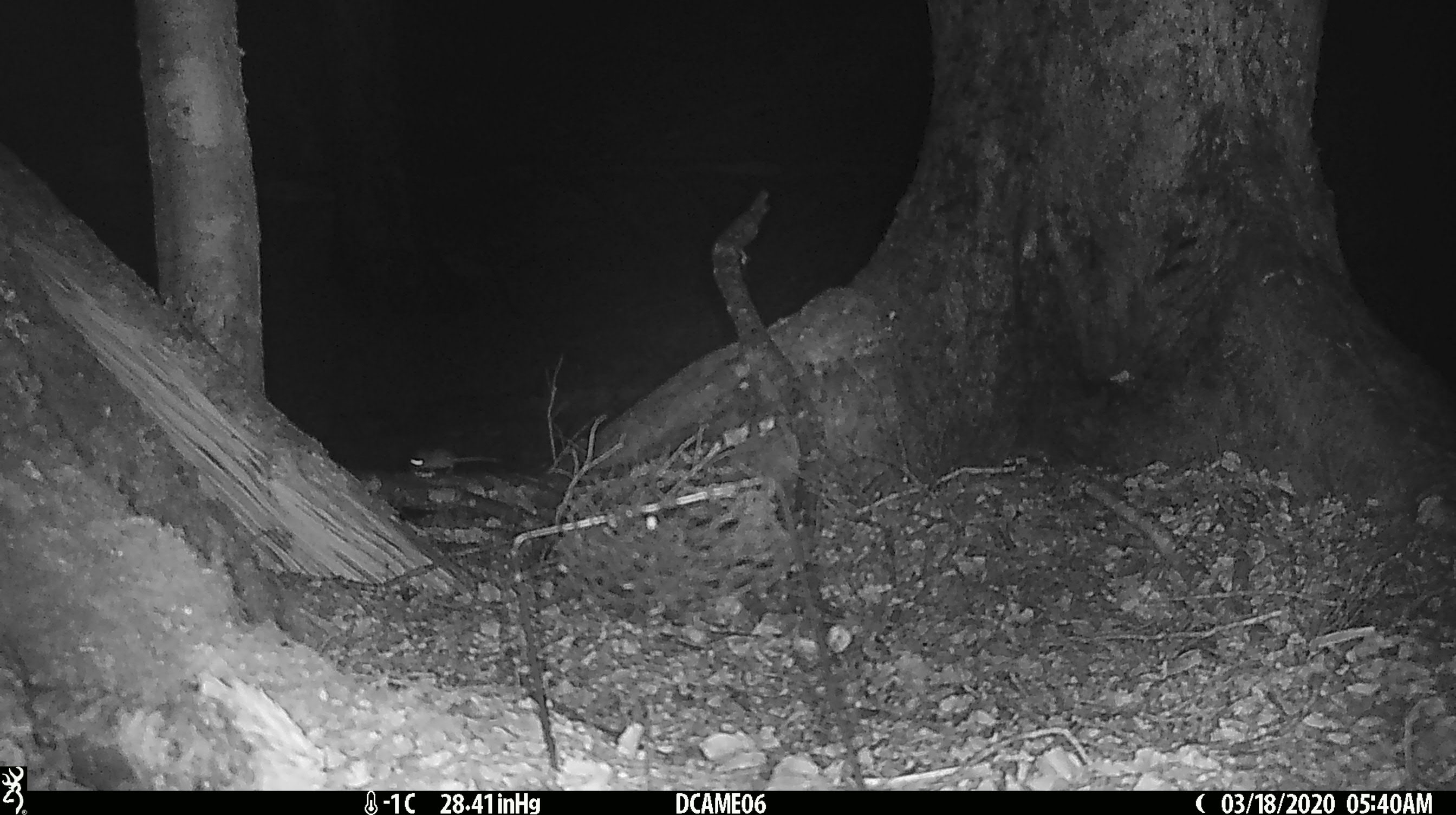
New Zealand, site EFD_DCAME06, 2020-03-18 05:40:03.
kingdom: Animalia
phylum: Chordata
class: Mammalia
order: Rodentia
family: Muridae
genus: Mus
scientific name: Mus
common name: mouse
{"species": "mouse (Mus)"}